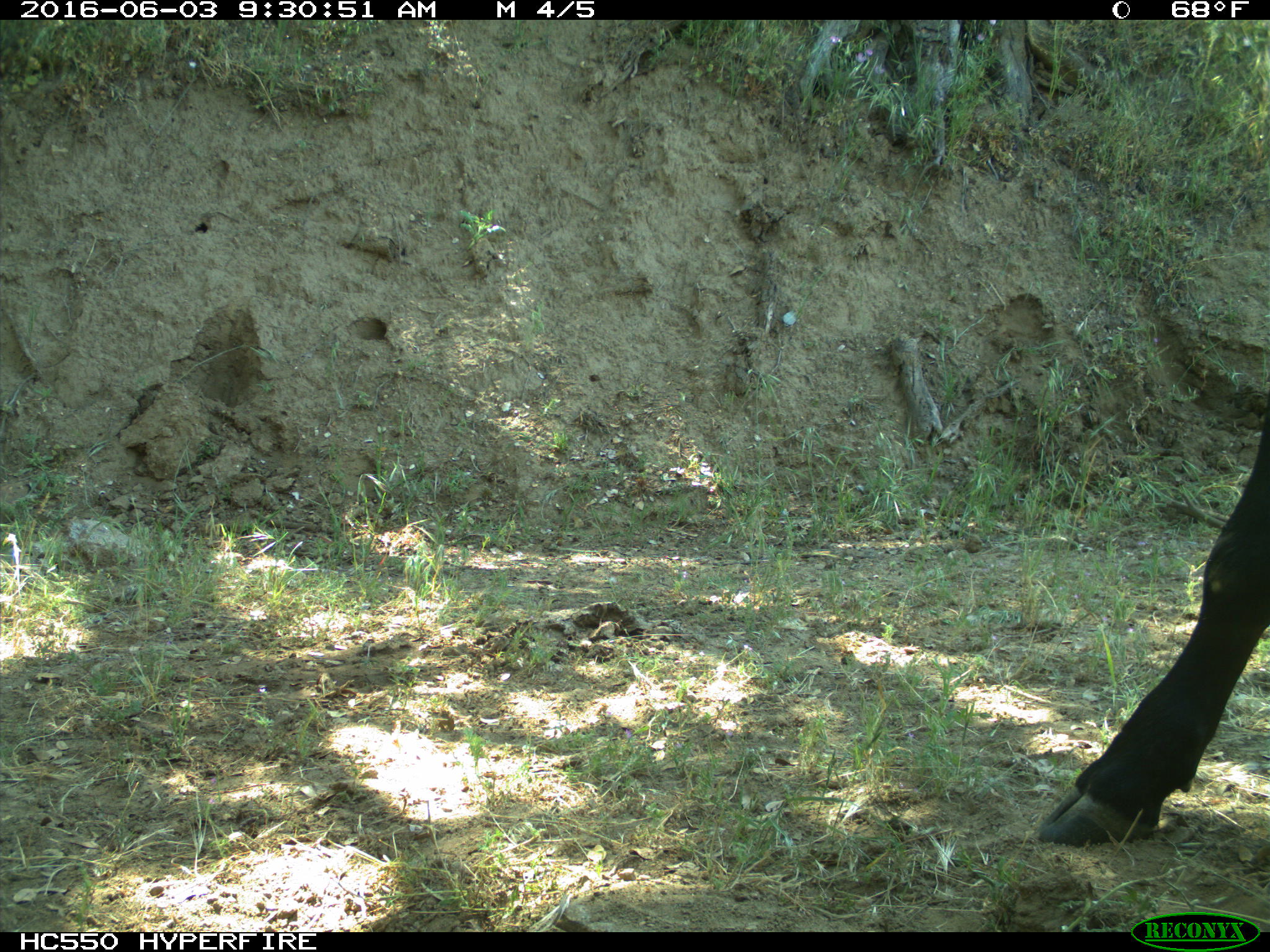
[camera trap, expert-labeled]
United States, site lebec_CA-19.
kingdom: Animalia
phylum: Chordata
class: Mammalia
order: Artiodactyla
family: Bovidae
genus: Bos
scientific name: Bos taurus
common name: domestic cow